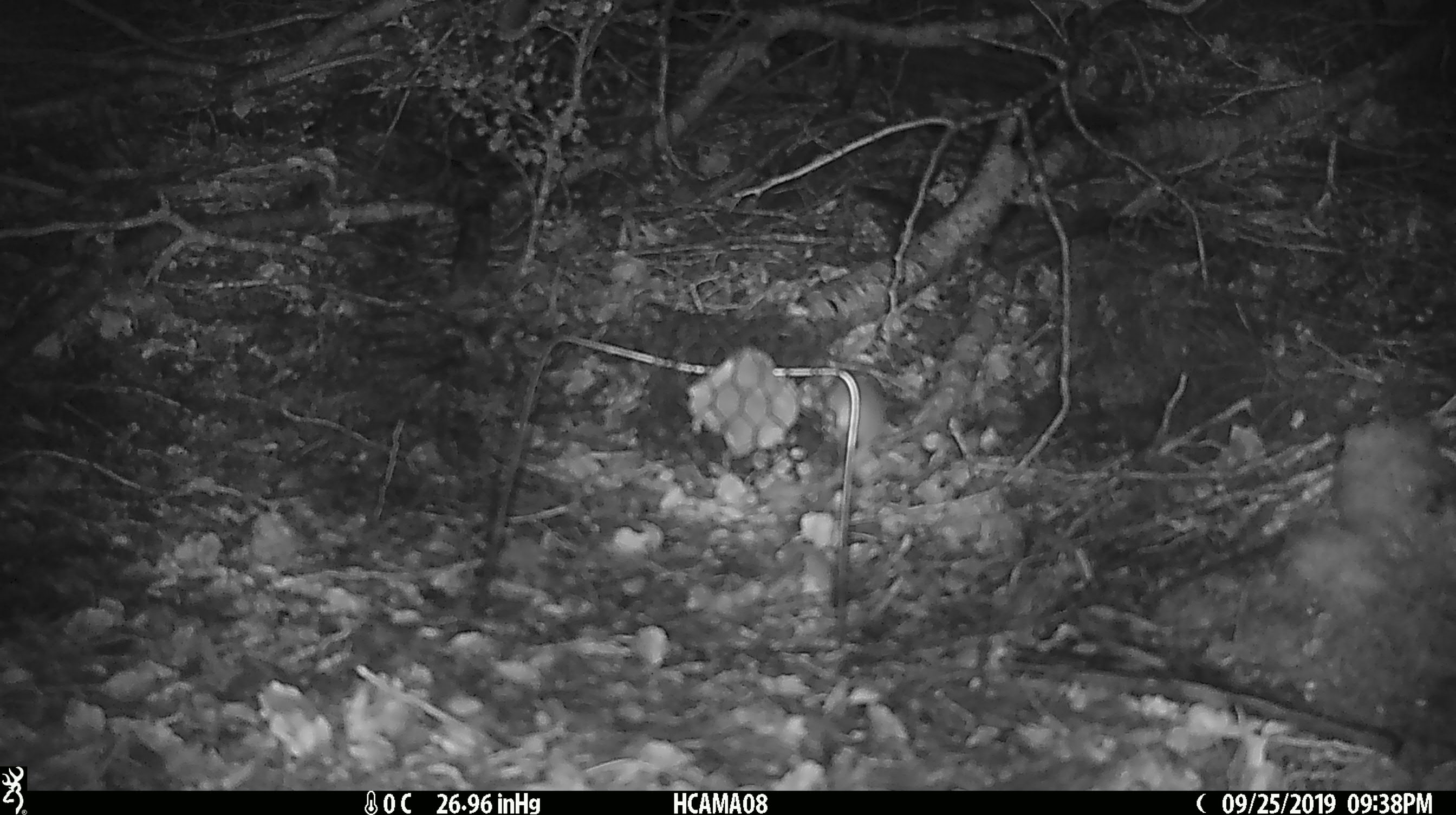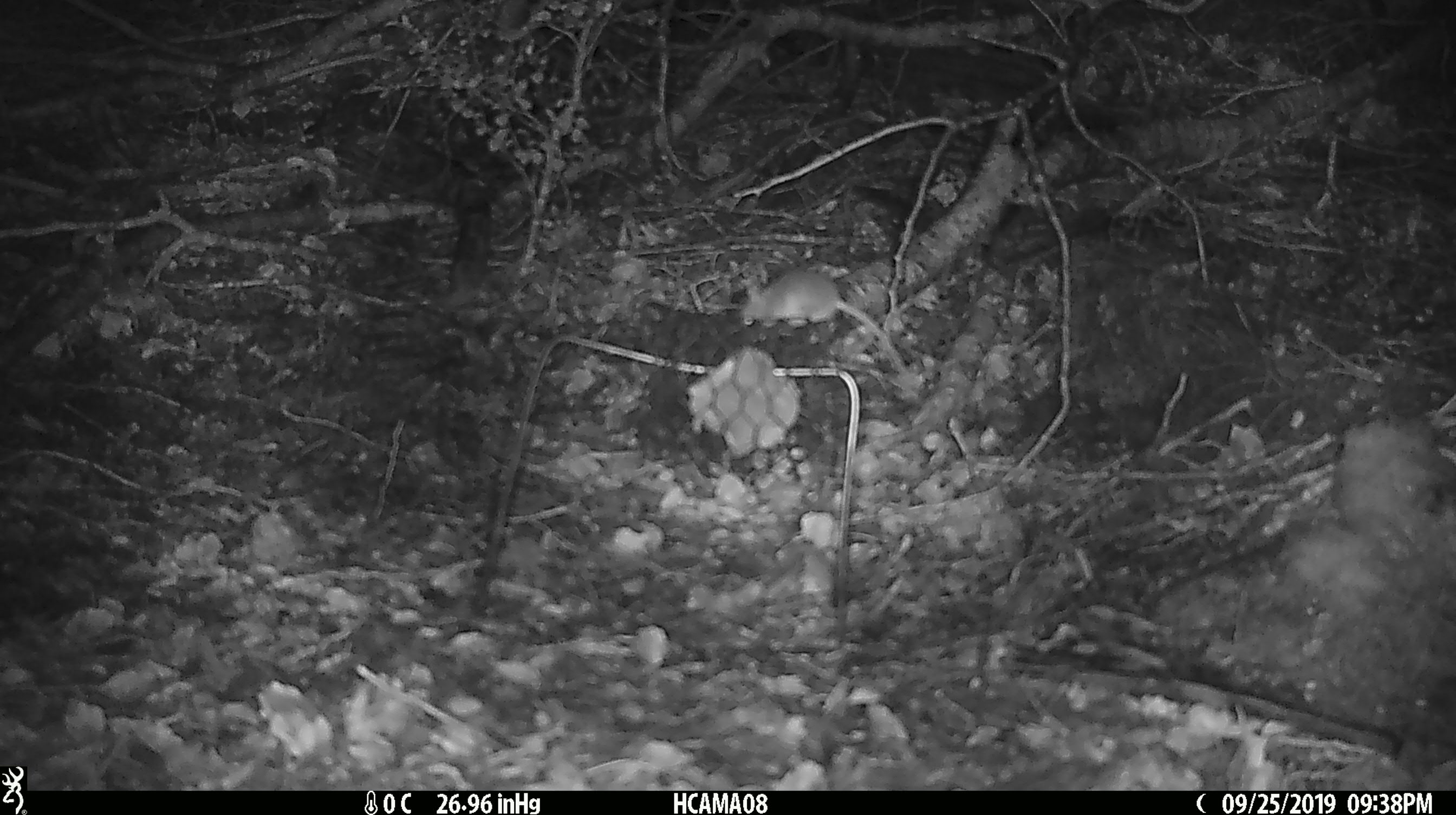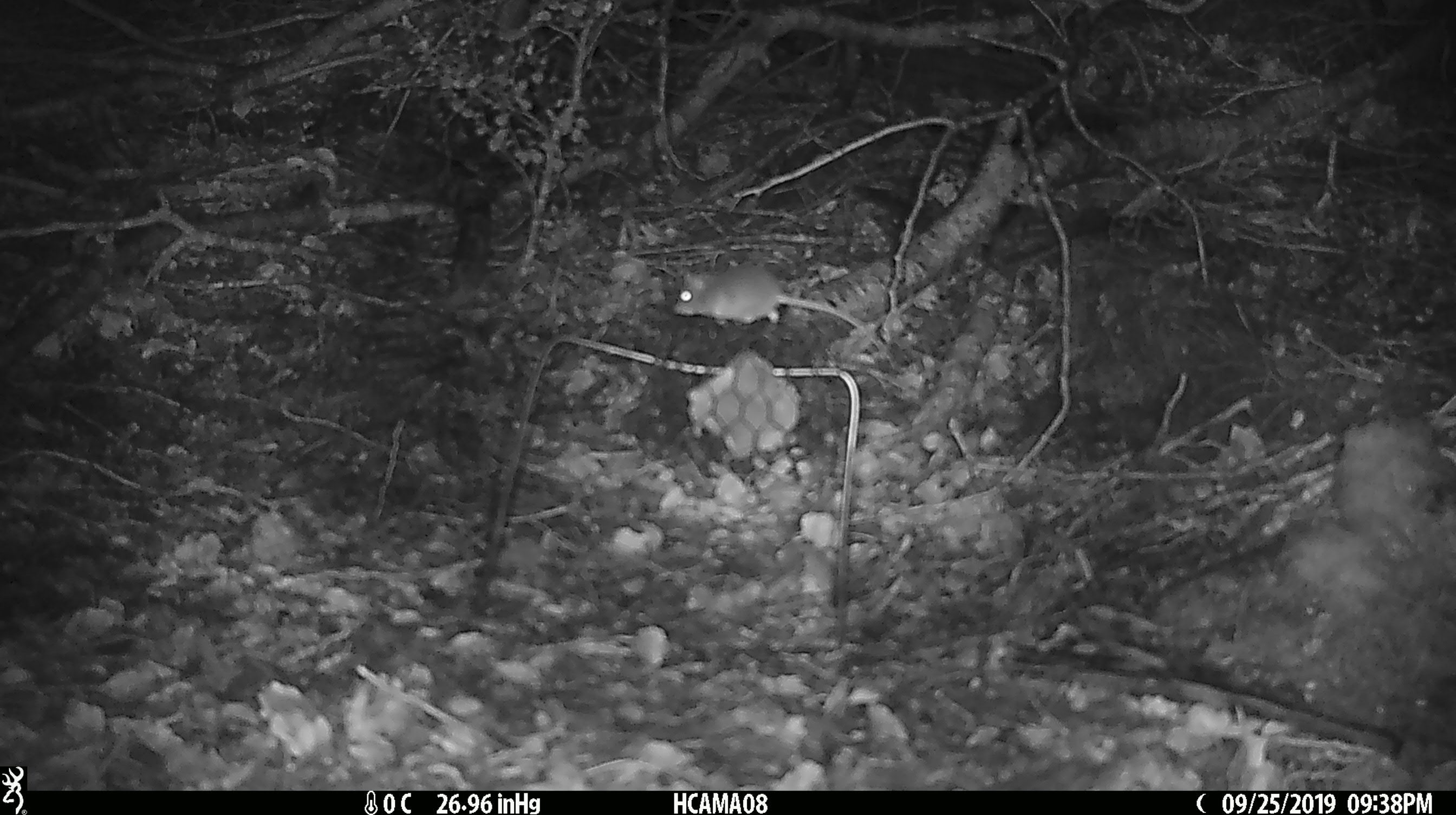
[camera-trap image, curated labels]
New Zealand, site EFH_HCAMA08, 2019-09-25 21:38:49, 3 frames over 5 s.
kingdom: Animalia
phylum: Chordata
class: Mammalia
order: Rodentia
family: Muridae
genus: Mus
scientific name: Mus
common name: mouse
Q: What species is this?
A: Mouse (Mus).